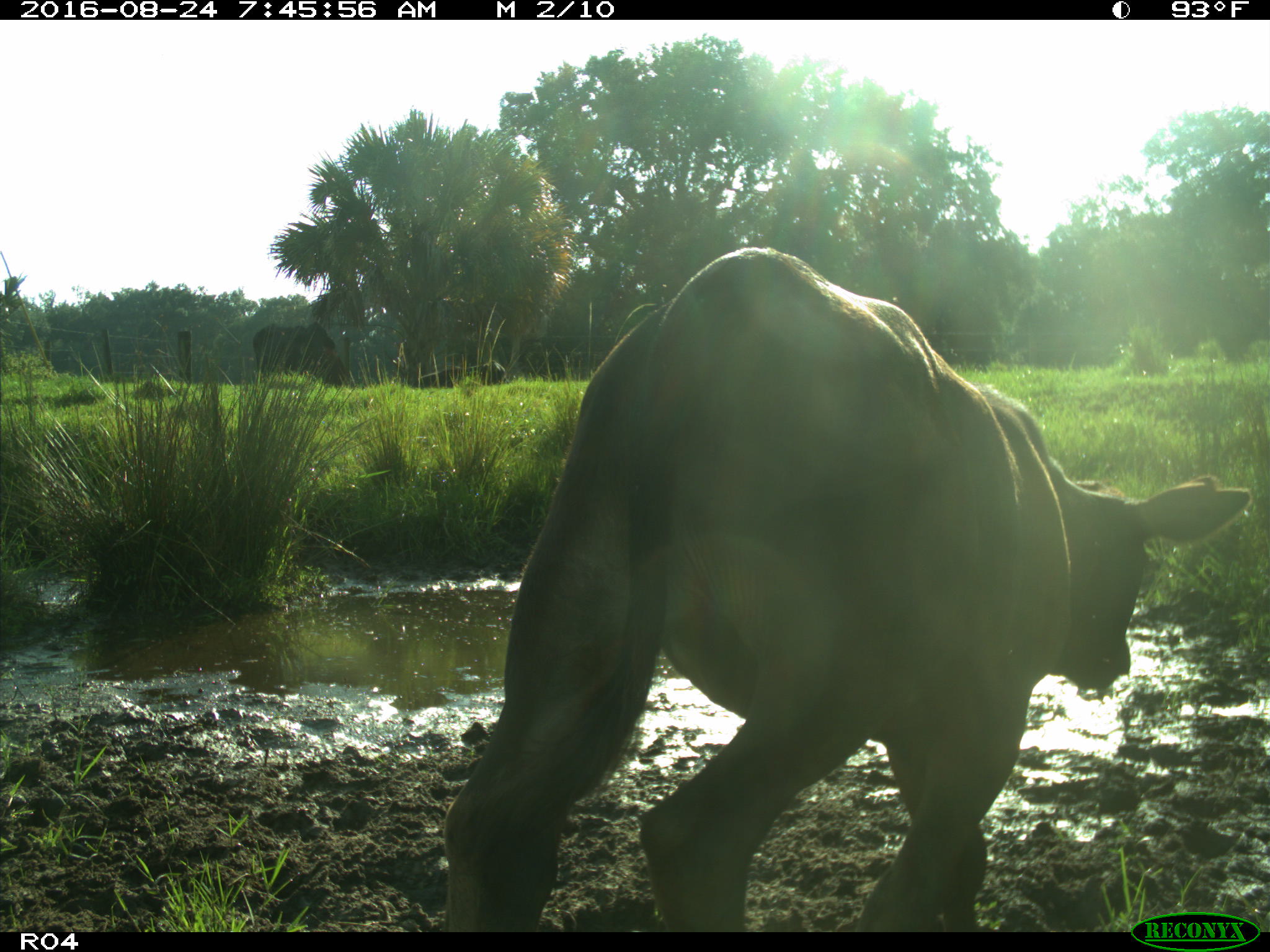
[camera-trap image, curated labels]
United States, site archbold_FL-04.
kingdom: Animalia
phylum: Chordata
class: Mammalia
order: Artiodactyla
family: Bovidae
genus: Bos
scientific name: Bos taurus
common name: domestic cow